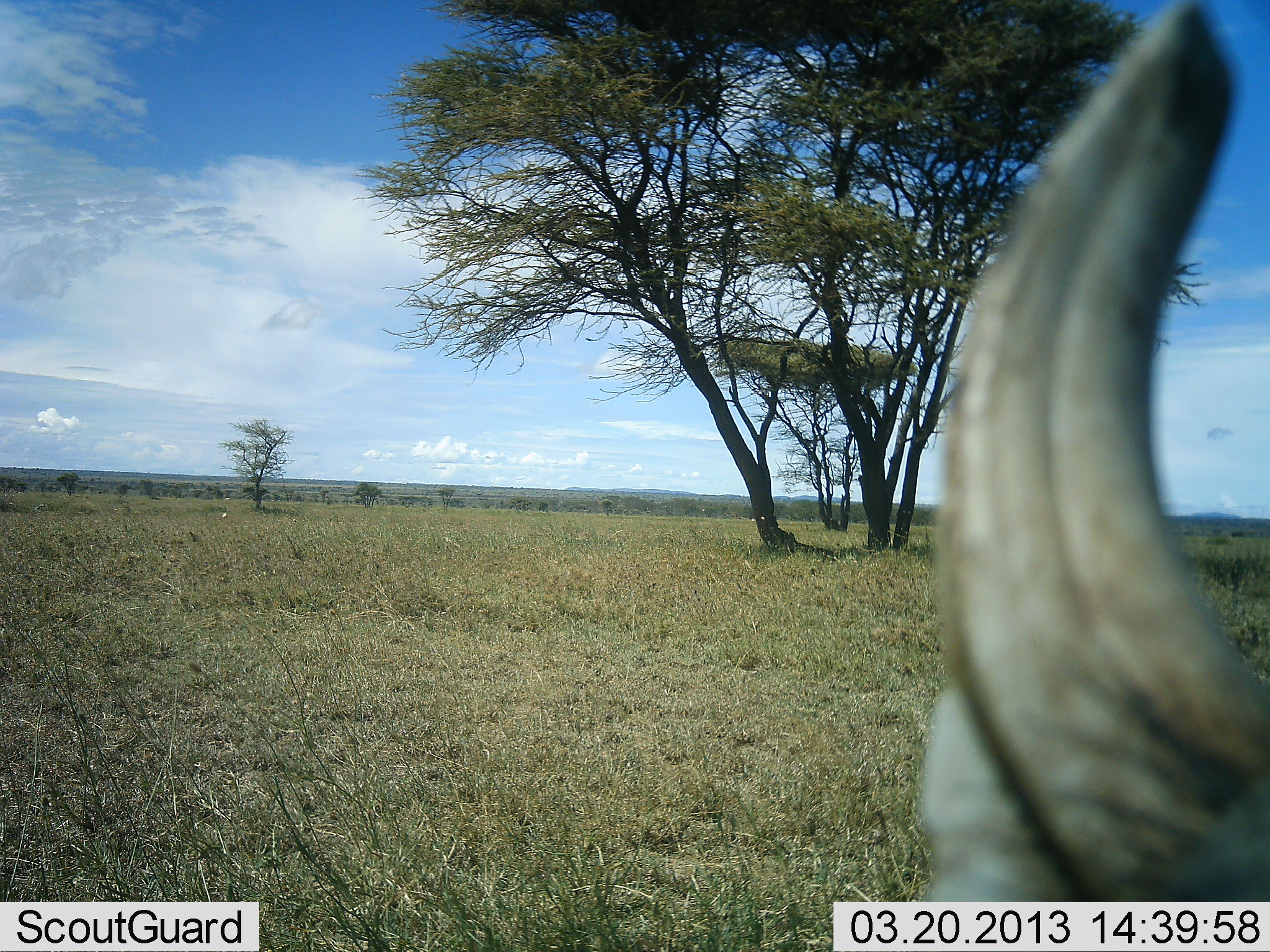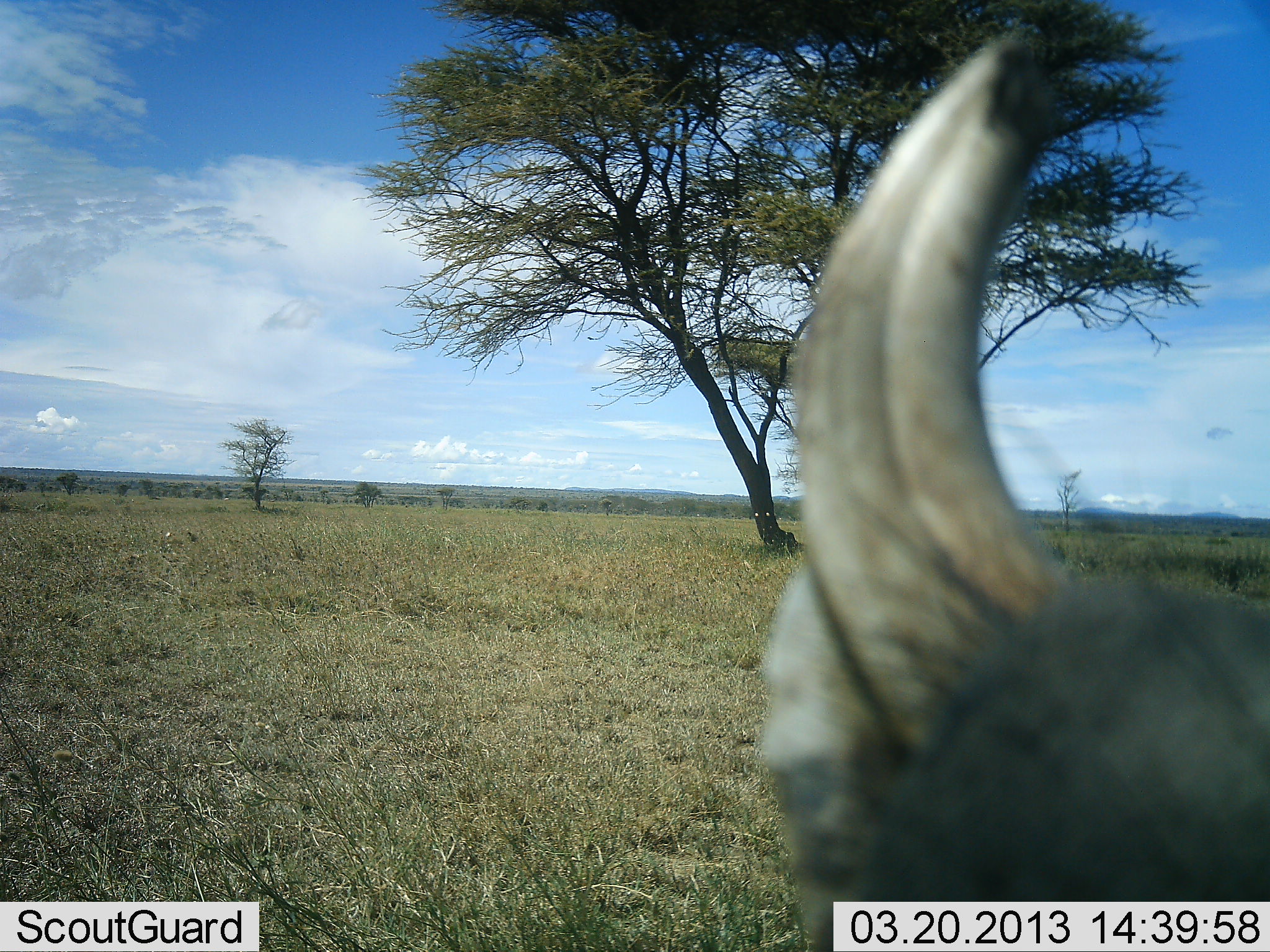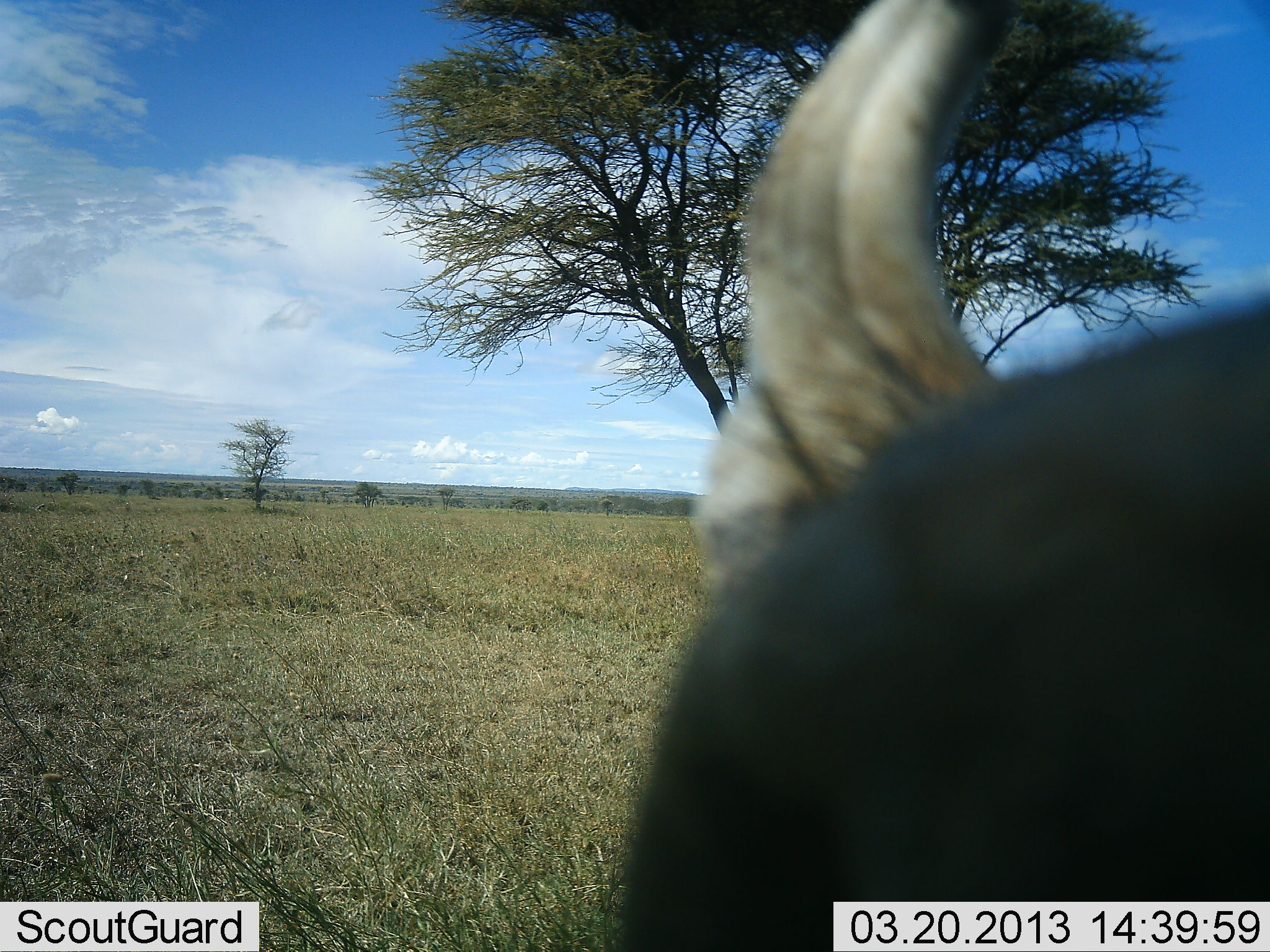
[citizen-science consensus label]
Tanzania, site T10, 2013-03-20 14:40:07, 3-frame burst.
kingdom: Animalia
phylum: Chordata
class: Mammalia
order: Artiodactyla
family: Bovidae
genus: Connochaetes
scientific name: Connochaetes taurinus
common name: blue wildebeest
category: wildebeest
Wildebeest (blue wildebeest) (Connochaetes taurinus), count 1. Behavior (volunteer vote fractions): standing 50%, resting 21%, moving 29%, interacting 0%. Young present (vote fraction): 0%. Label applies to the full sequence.